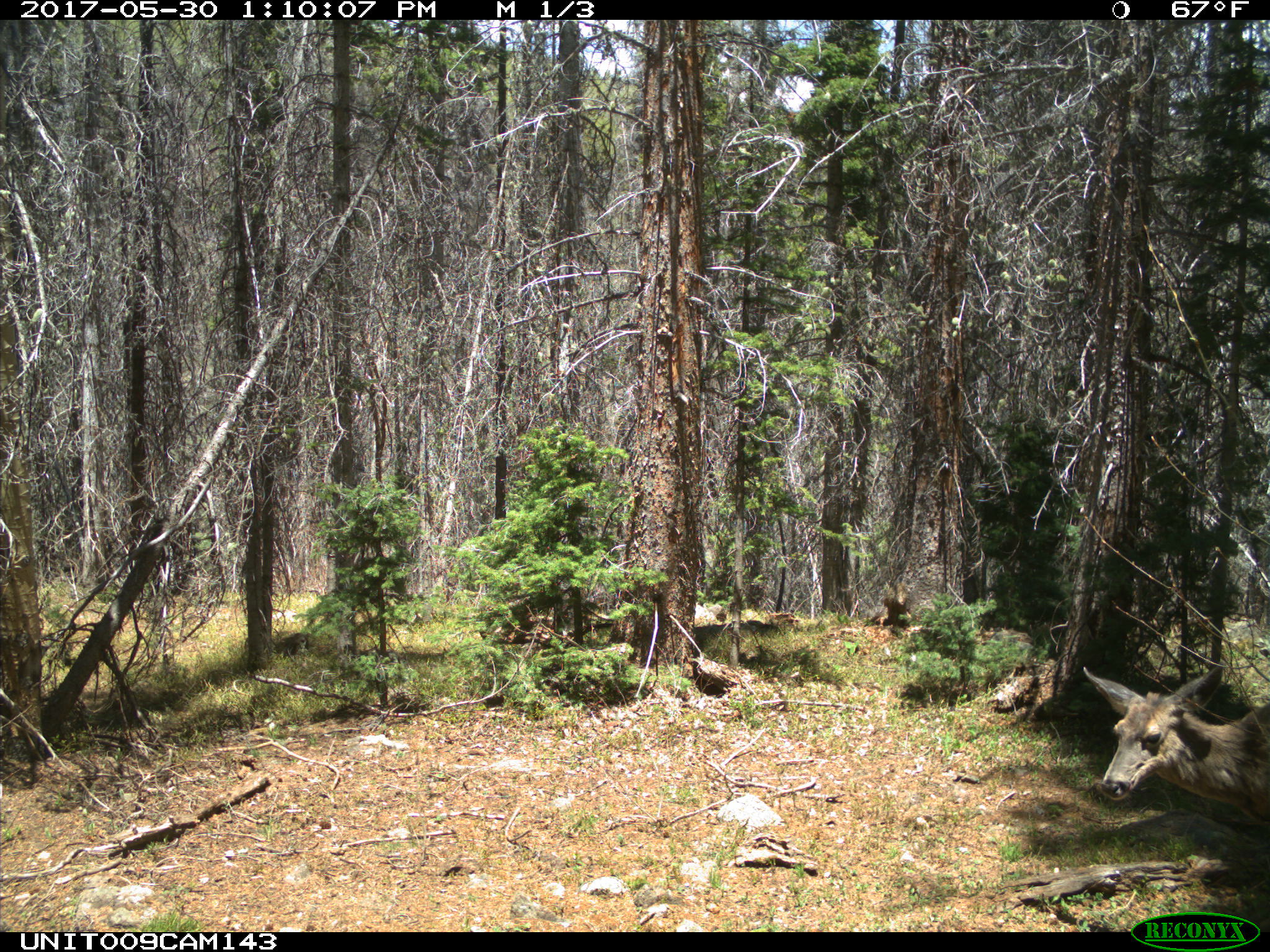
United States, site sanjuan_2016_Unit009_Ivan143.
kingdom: Animalia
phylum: Chordata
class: Mammalia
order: Artiodactyla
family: Cervidae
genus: Odocoileus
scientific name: Odocoileus hemionus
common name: mule deer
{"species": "Odocoileus hemionus (mule deer)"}